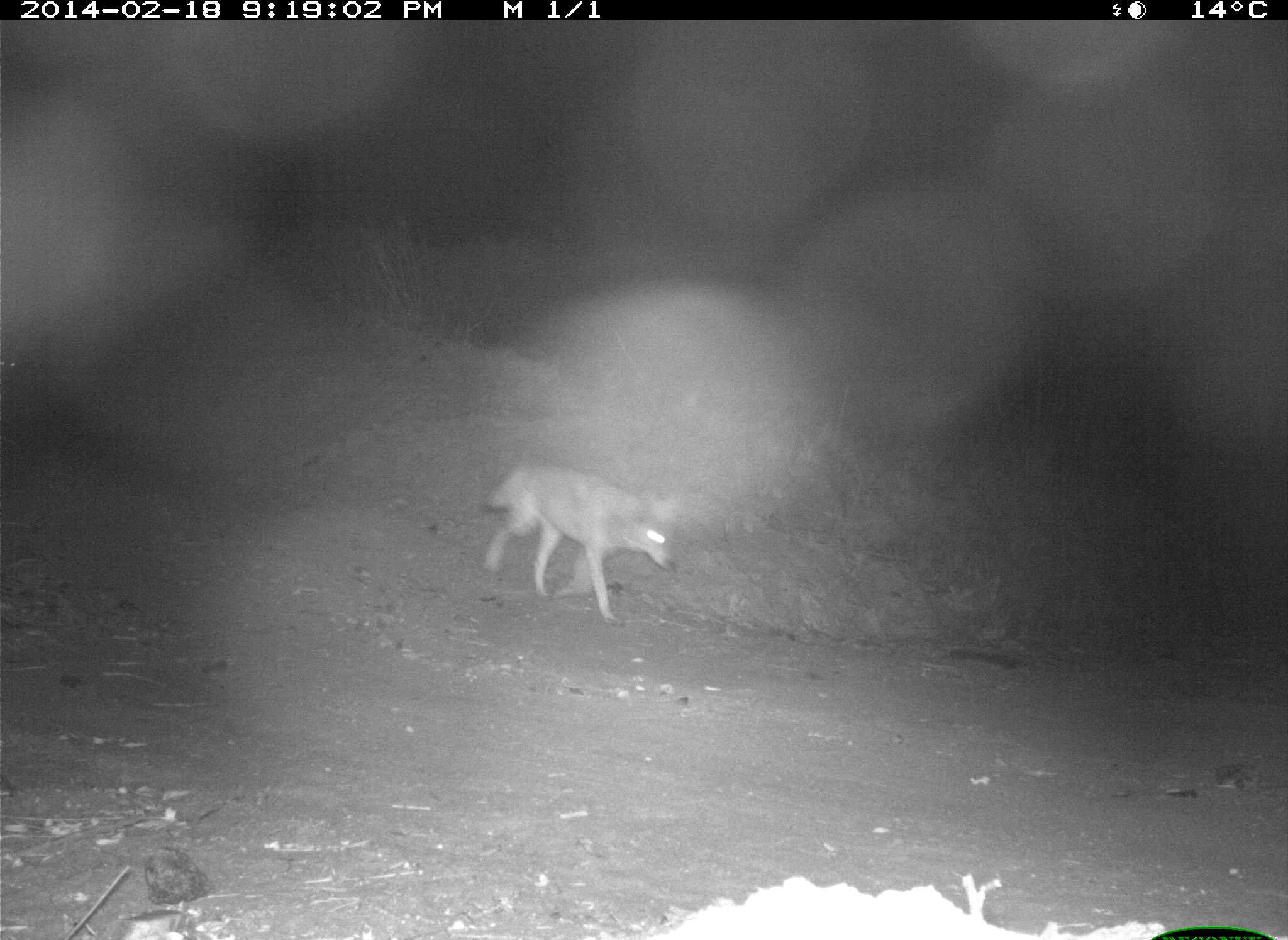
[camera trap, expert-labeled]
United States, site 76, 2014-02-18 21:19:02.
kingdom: Animalia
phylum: Chordata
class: Mammalia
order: Carnivora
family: Canidae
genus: Canis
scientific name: Canis latrans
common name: coyote